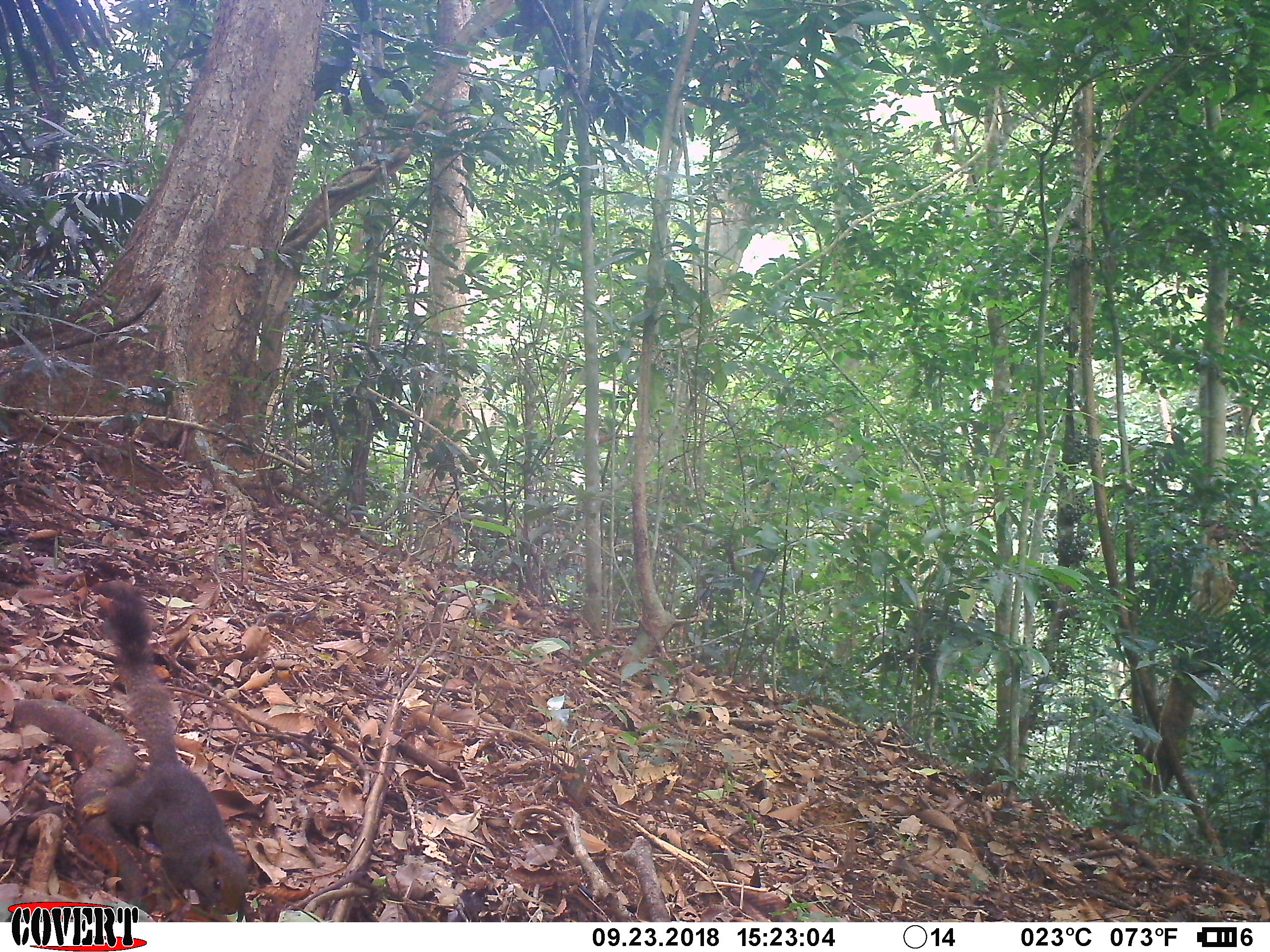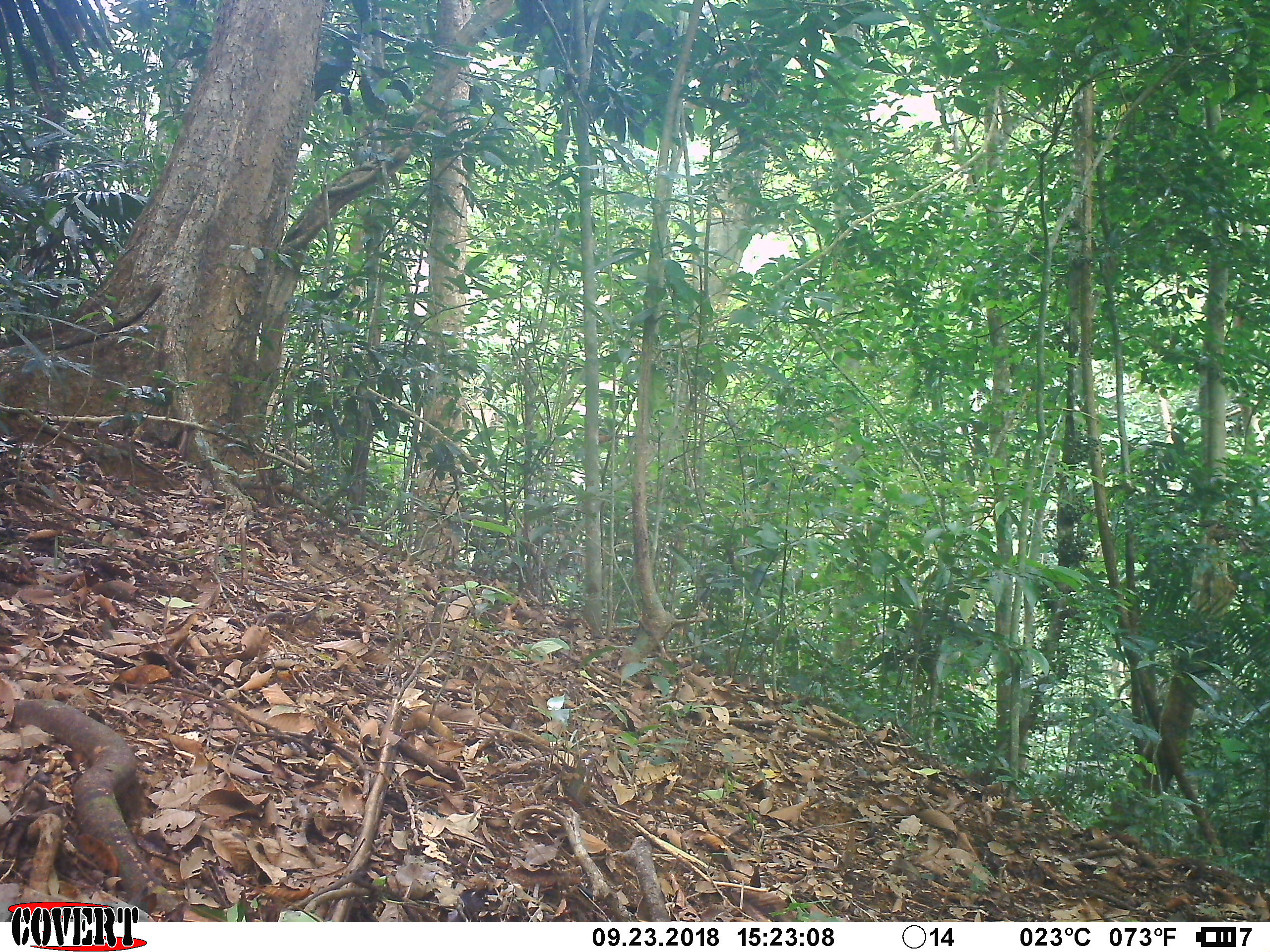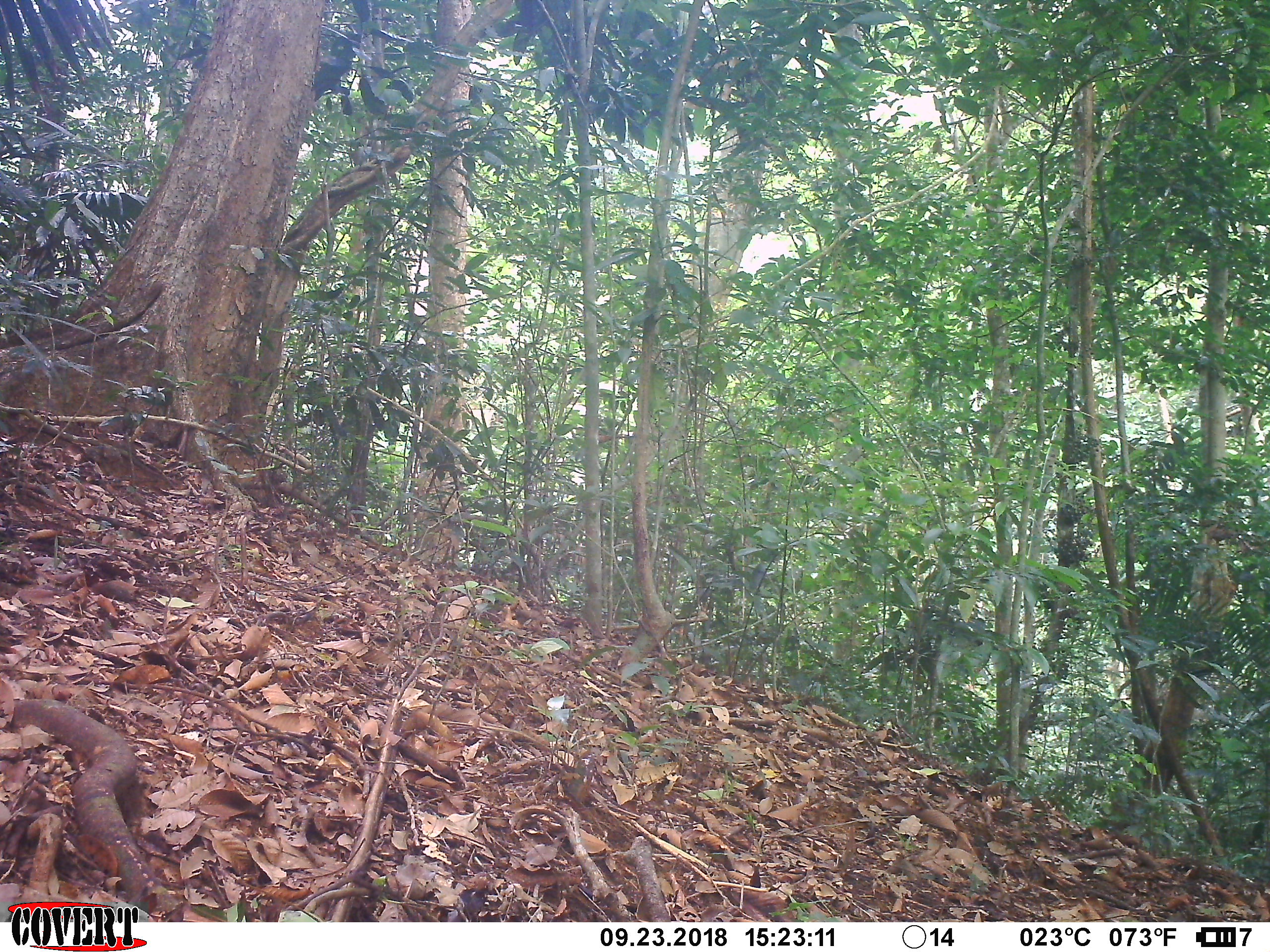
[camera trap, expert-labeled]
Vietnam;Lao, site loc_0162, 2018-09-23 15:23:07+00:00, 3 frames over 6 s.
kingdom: Animalia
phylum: Chordata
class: Mammalia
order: Rodentia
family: Sciuridae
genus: Callosciurus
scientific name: Callosciurus erythraeus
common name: pallas's squirrel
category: pallass squirrel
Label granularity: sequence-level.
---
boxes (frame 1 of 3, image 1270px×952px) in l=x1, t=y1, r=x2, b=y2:
pallass squirrel: l=92, t=581, r=255, b=921